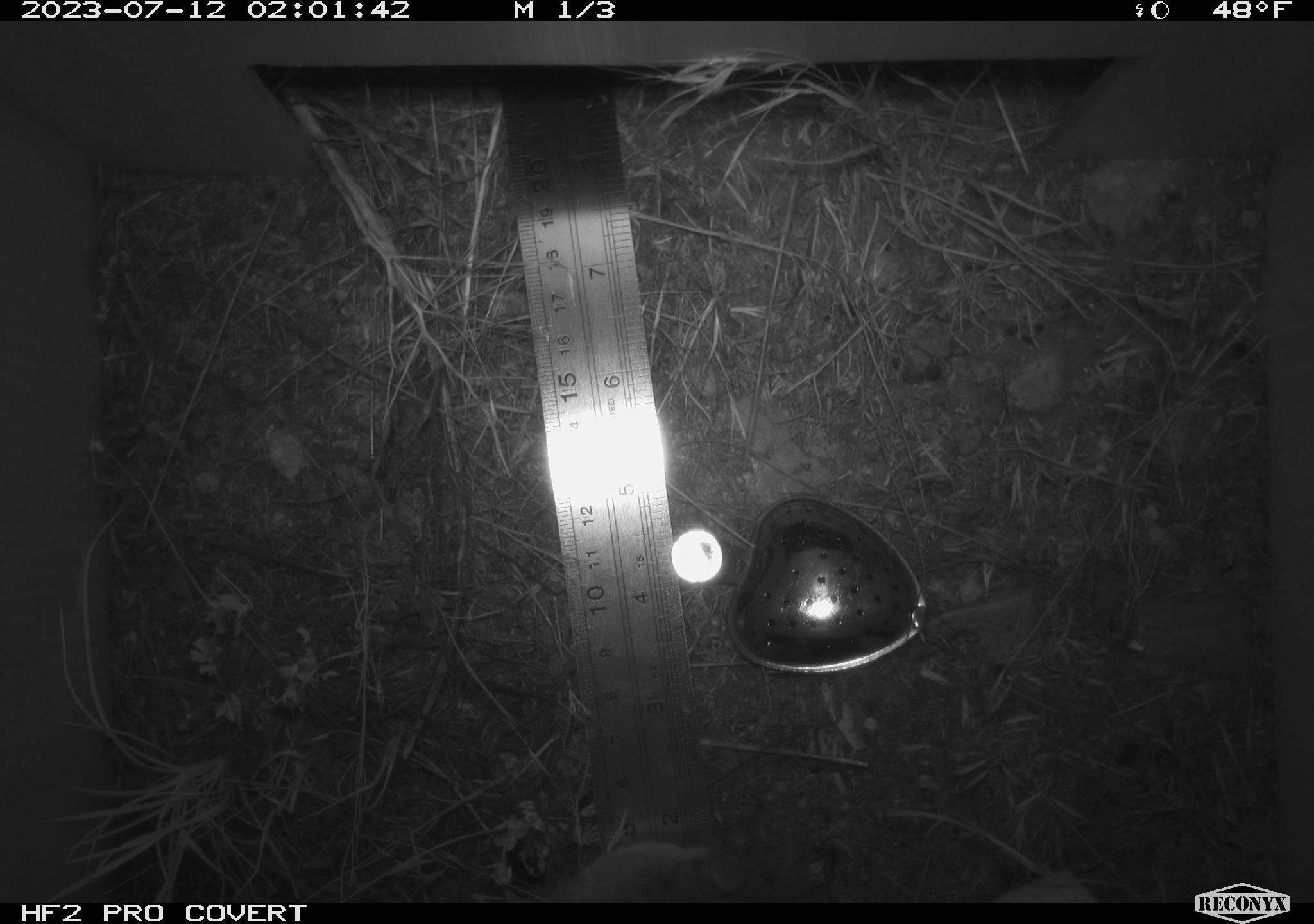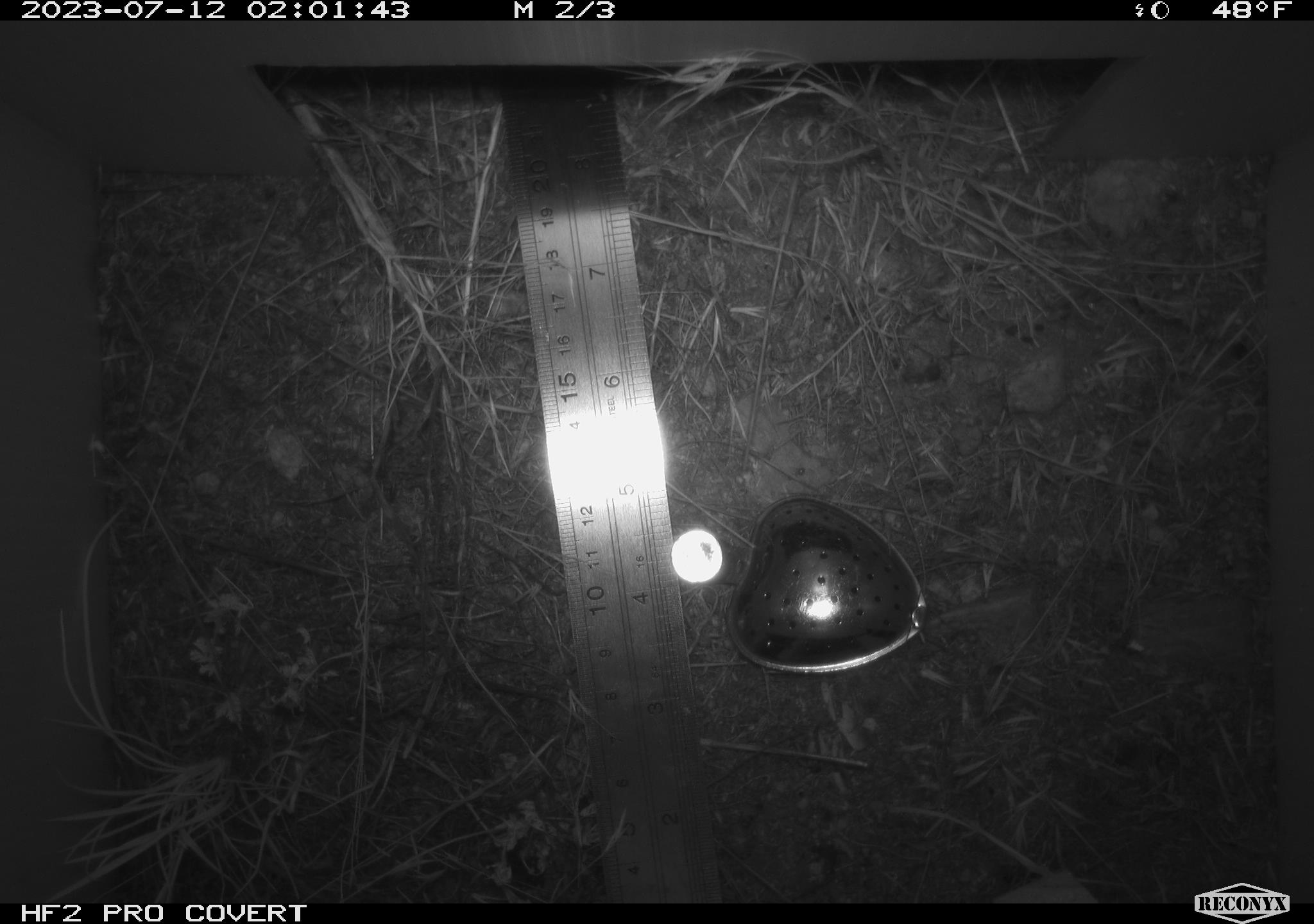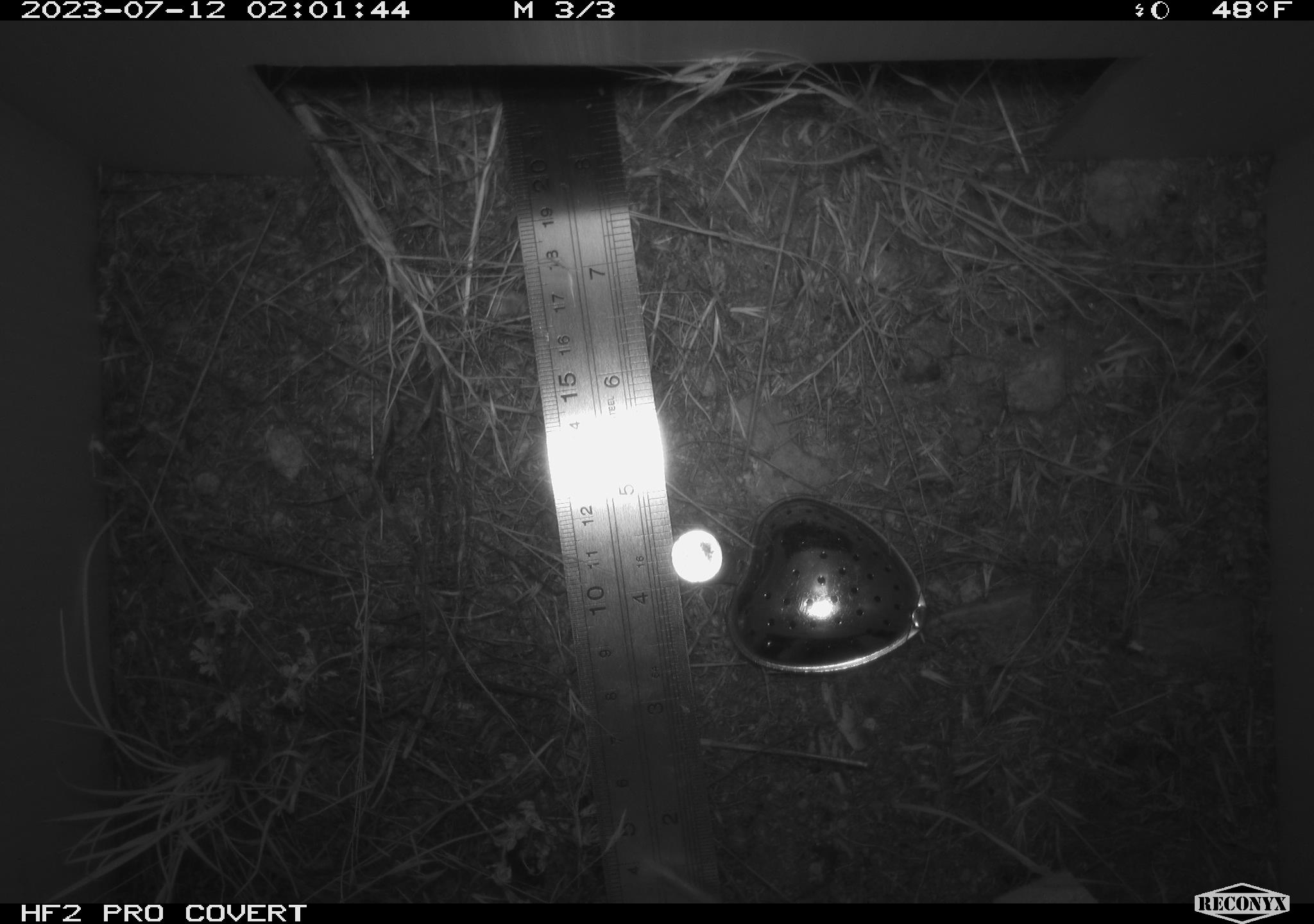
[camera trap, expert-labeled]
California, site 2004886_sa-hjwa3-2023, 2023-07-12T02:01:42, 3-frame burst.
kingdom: Animalia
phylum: Chordata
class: Mammalia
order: Rodentia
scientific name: Rodentia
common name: mouse species